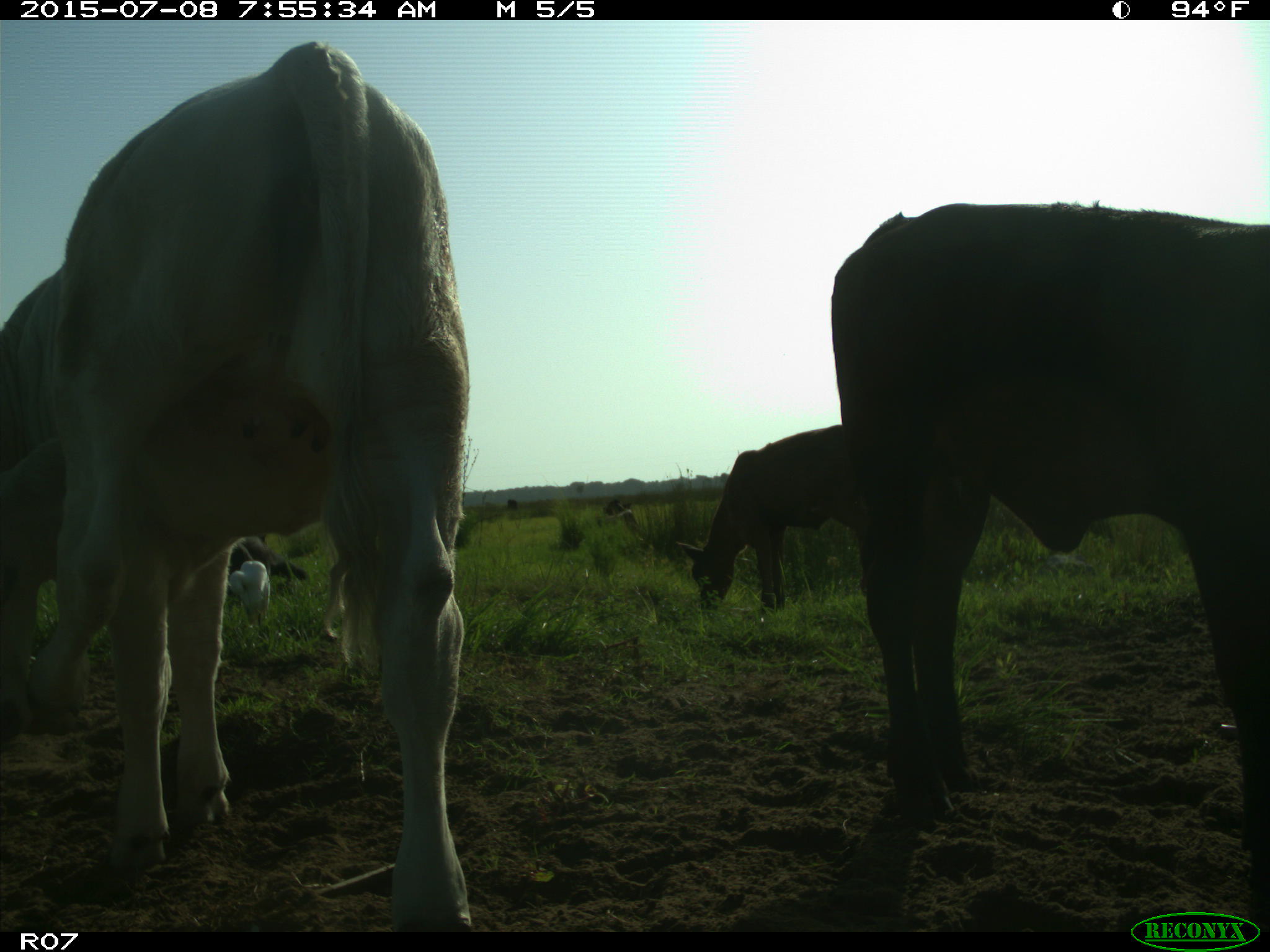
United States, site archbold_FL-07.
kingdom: Animalia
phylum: Chordata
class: Mammalia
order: Artiodactyla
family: Bovidae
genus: Bos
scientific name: Bos taurus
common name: domestic cow